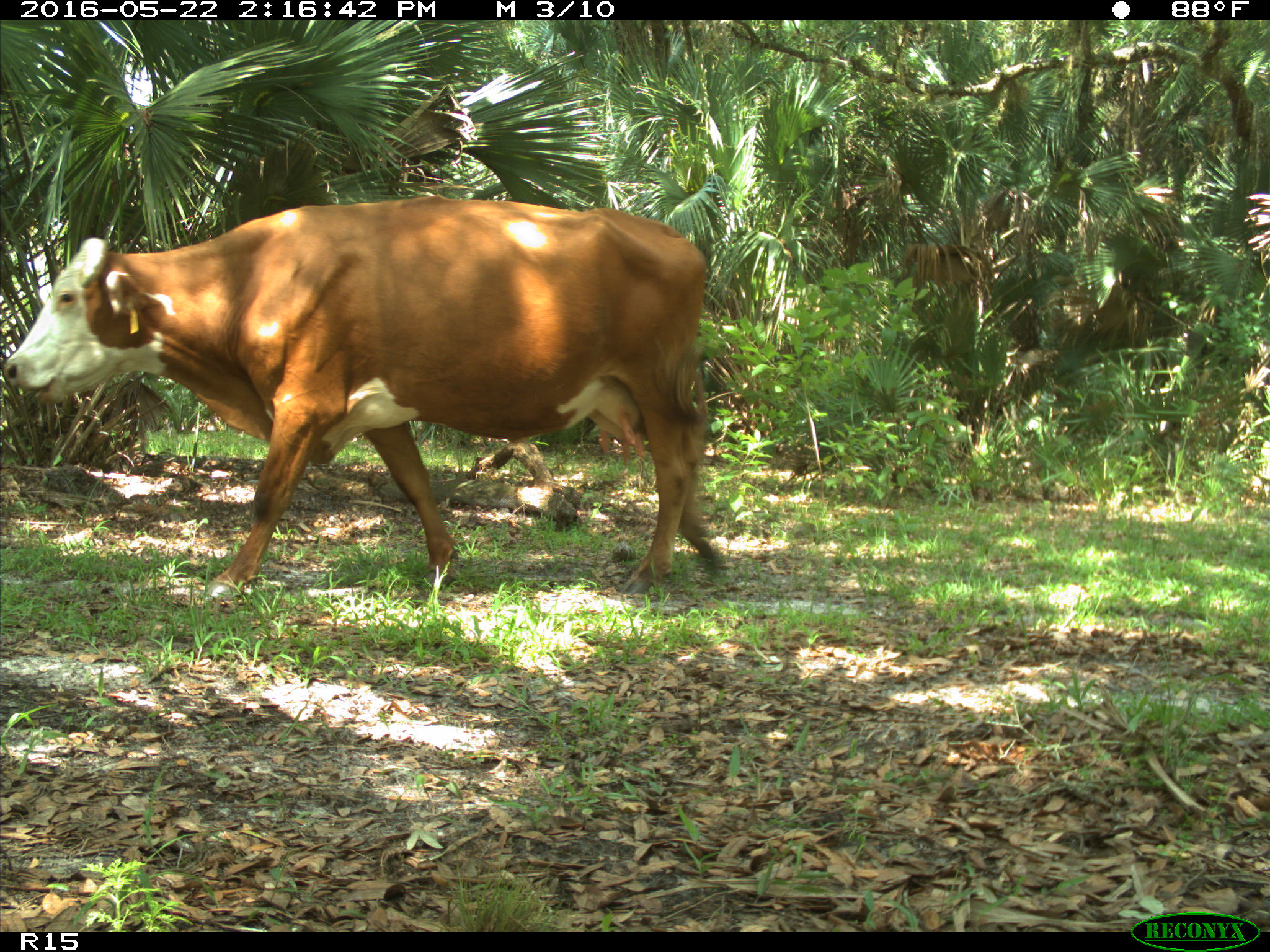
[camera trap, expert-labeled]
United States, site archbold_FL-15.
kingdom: Animalia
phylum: Chordata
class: Mammalia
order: Artiodactyla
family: Bovidae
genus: Bos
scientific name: Bos taurus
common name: domestic cow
Bos taurus (domestic cow).